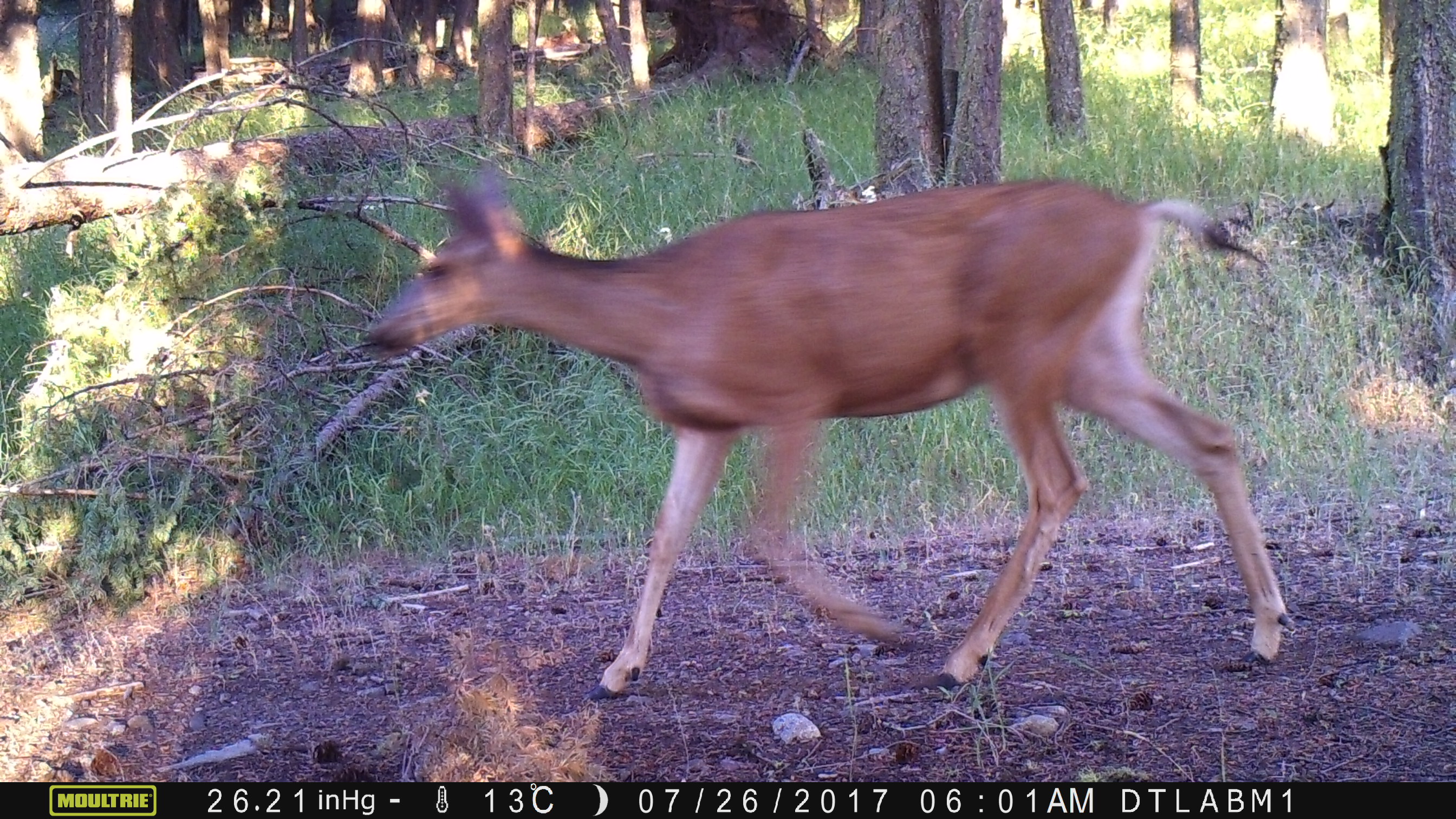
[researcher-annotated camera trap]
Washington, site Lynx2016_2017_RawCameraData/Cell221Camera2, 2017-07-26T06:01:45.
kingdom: Animalia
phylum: Chordata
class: Mammalia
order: Artiodactyla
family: Cervidae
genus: Odocoileus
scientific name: Odocoileus hemionus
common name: mule deer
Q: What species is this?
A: Odocoileus hemionus (mule deer).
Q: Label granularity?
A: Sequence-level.